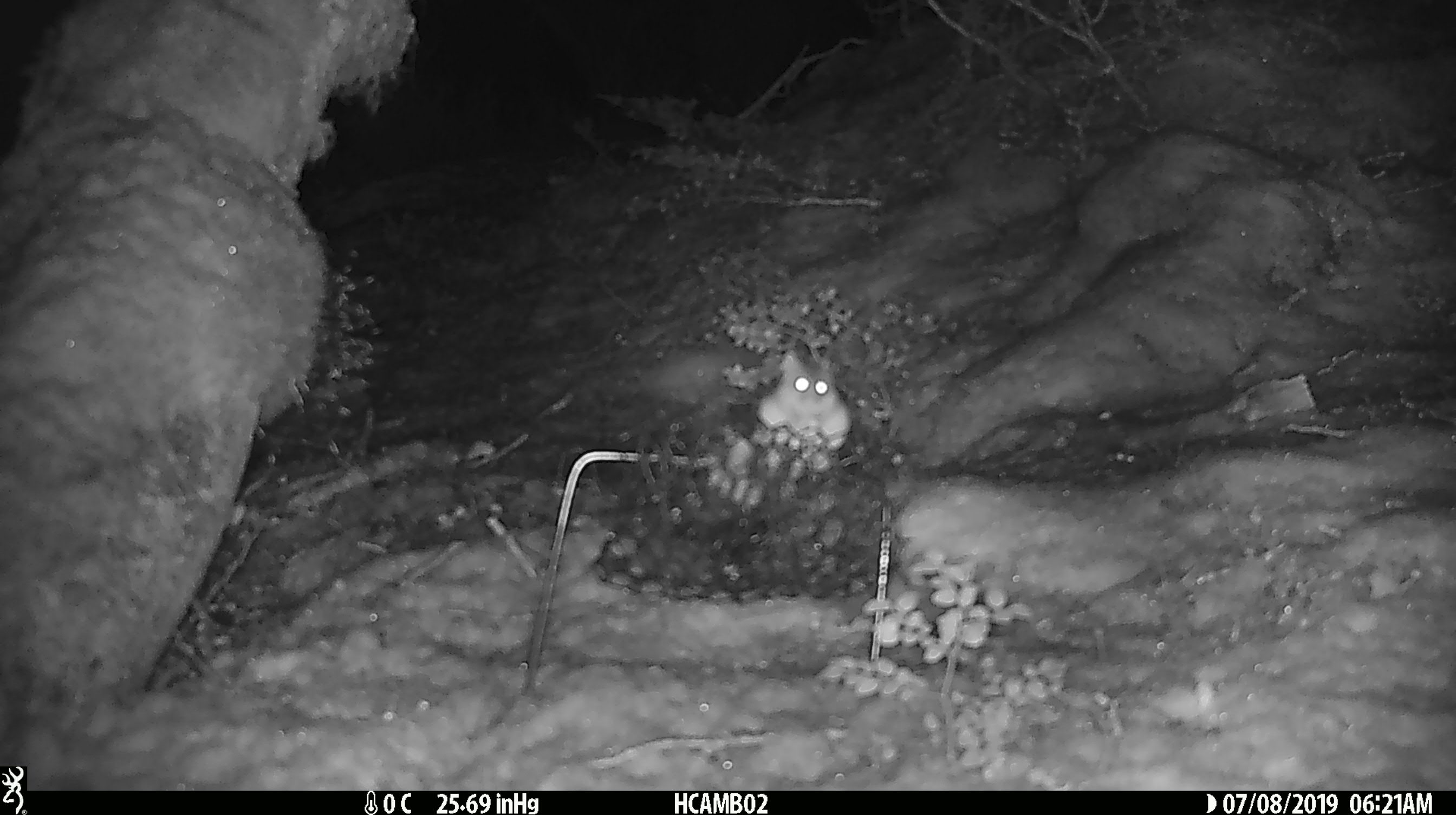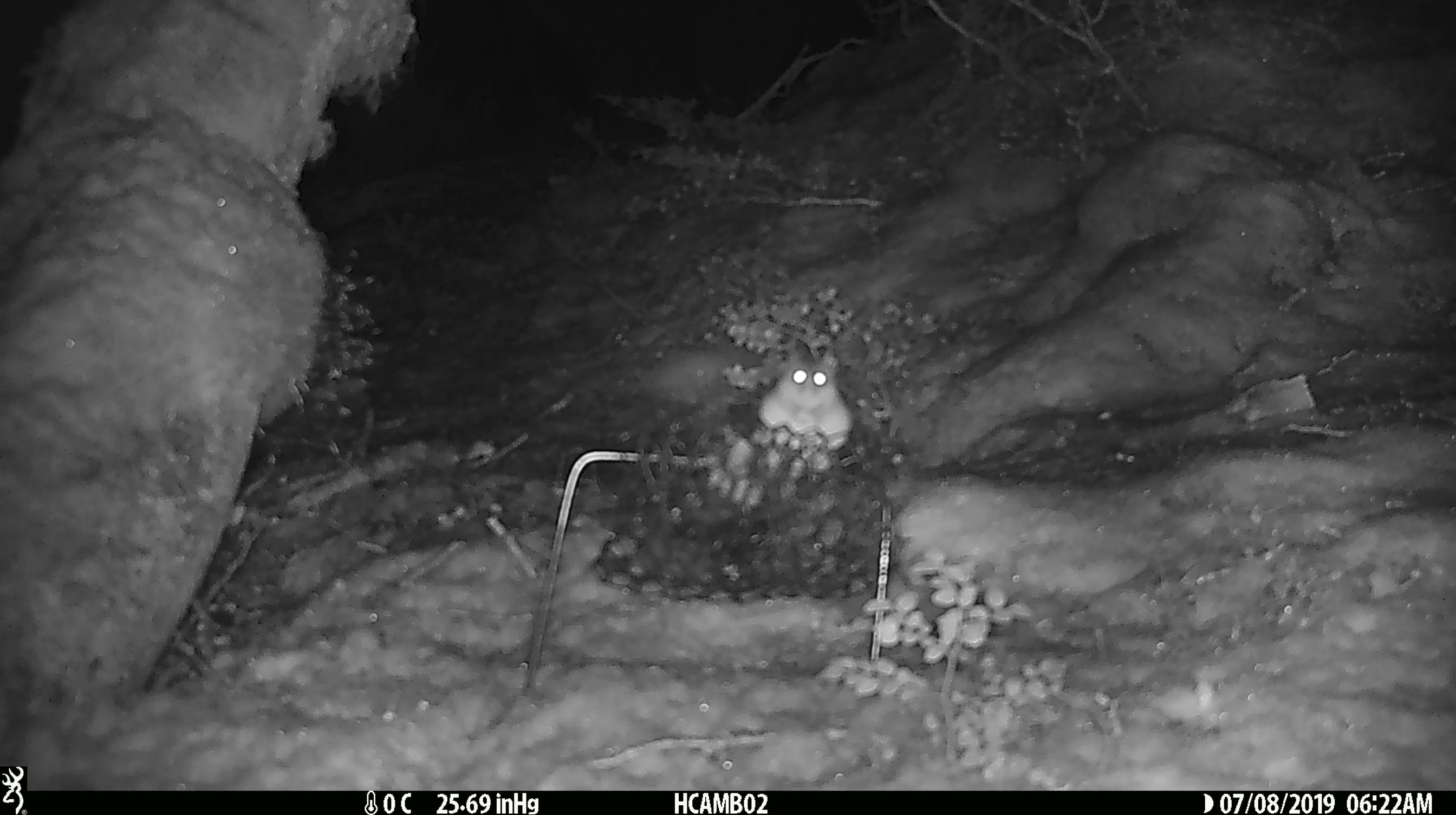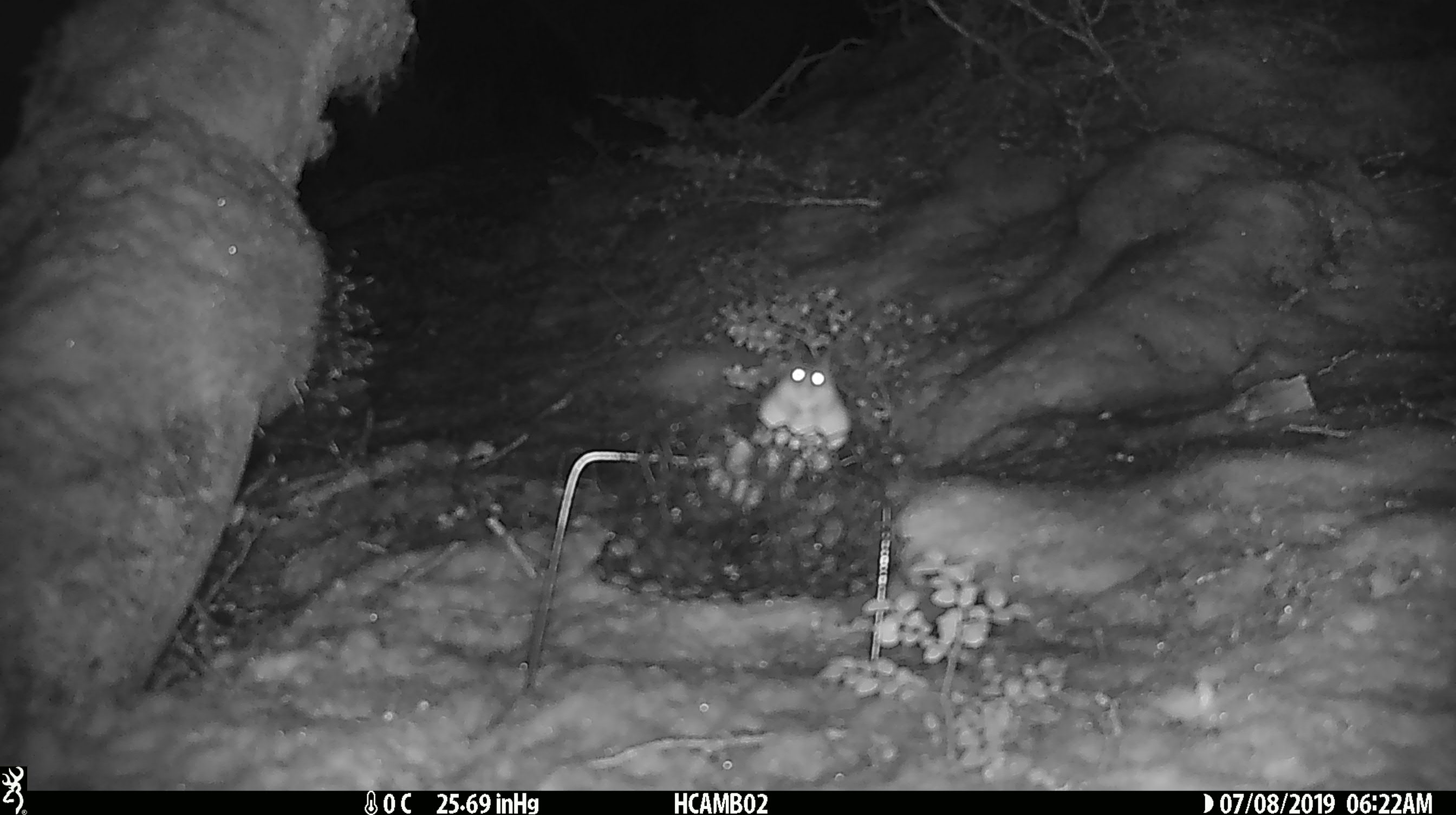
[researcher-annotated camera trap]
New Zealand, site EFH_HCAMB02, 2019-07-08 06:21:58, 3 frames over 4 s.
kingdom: Animalia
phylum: Chordata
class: Mammalia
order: Rodentia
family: Muridae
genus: Mus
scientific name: Mus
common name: mouse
Mouse (Mus).